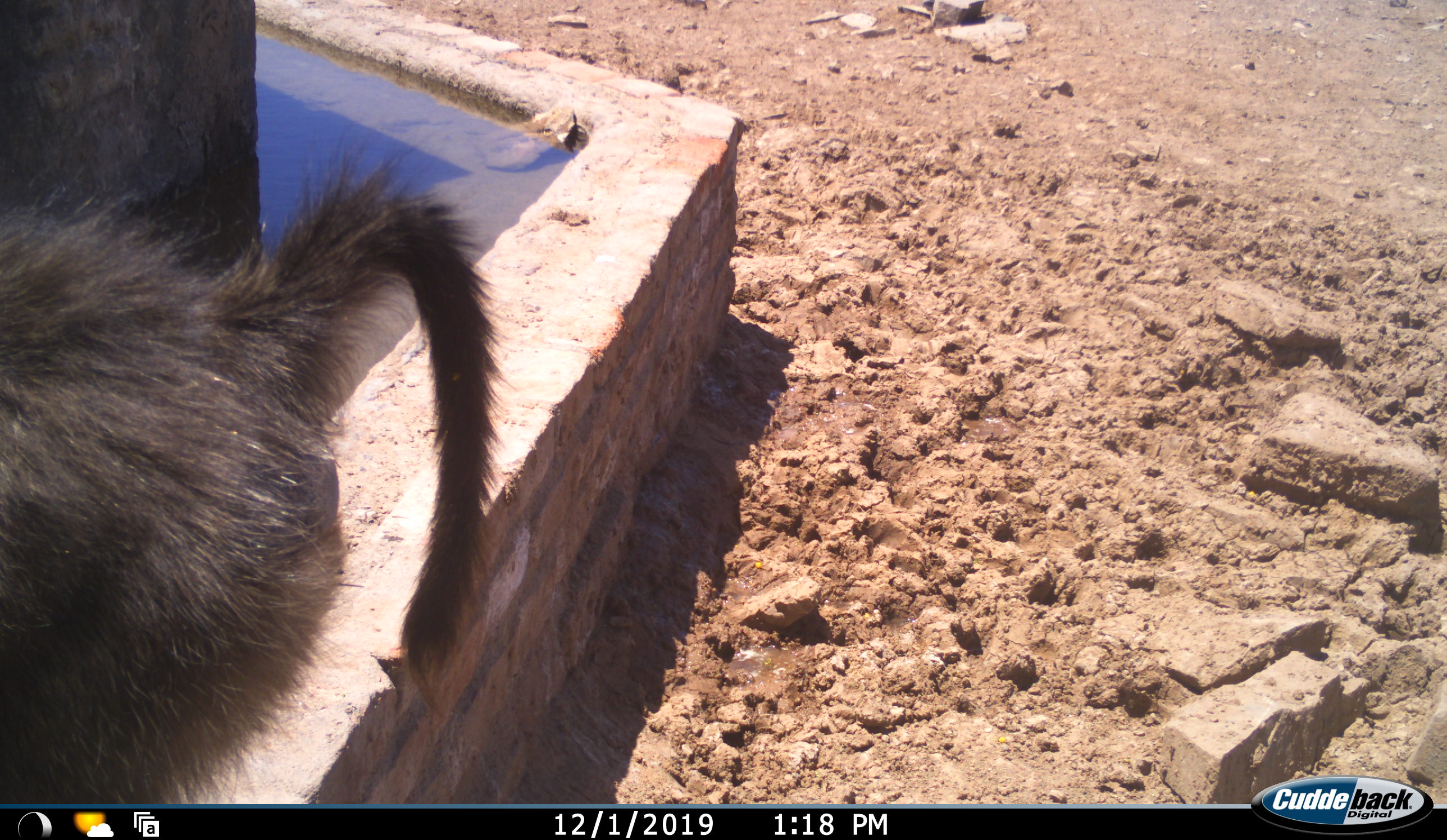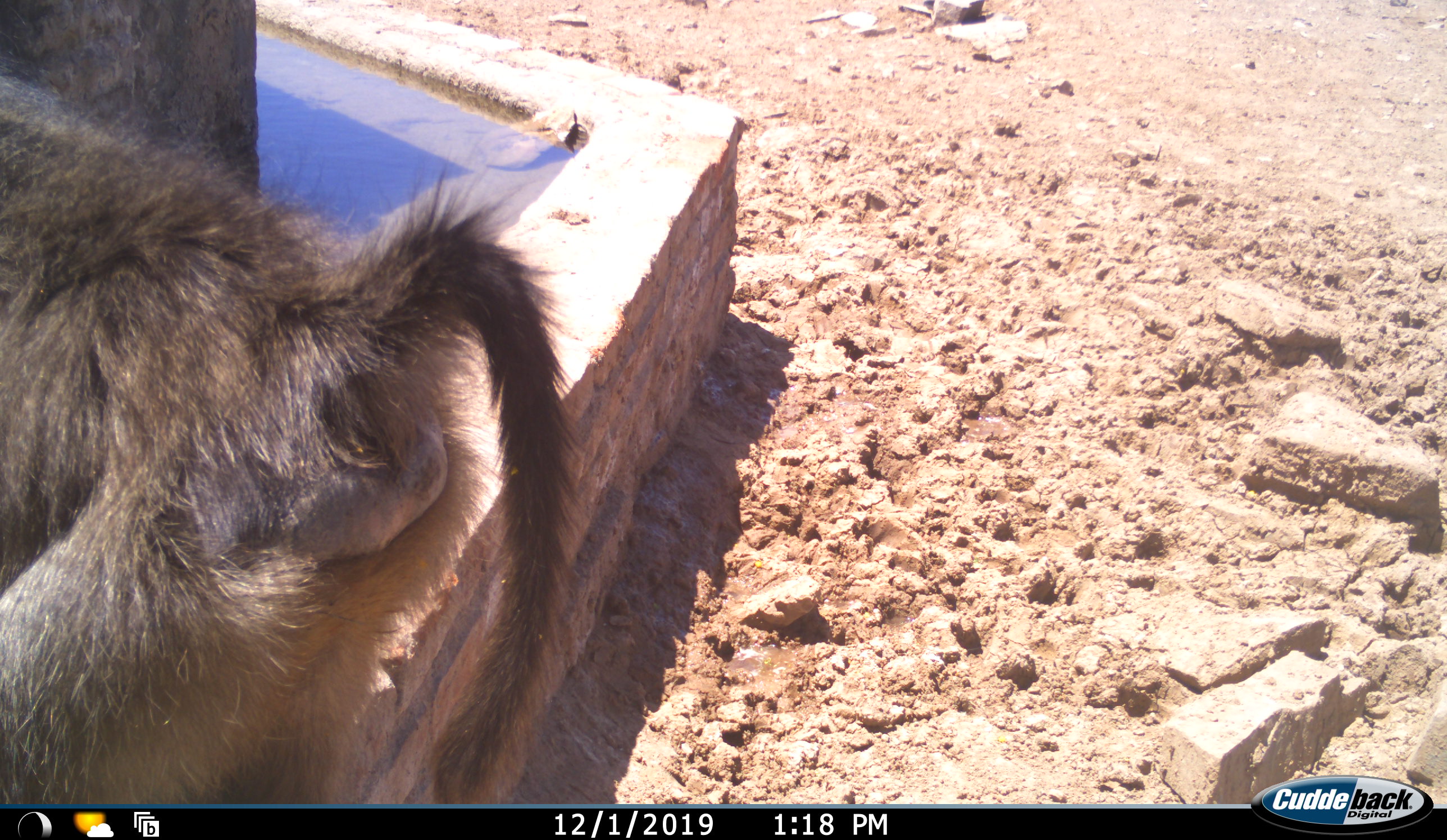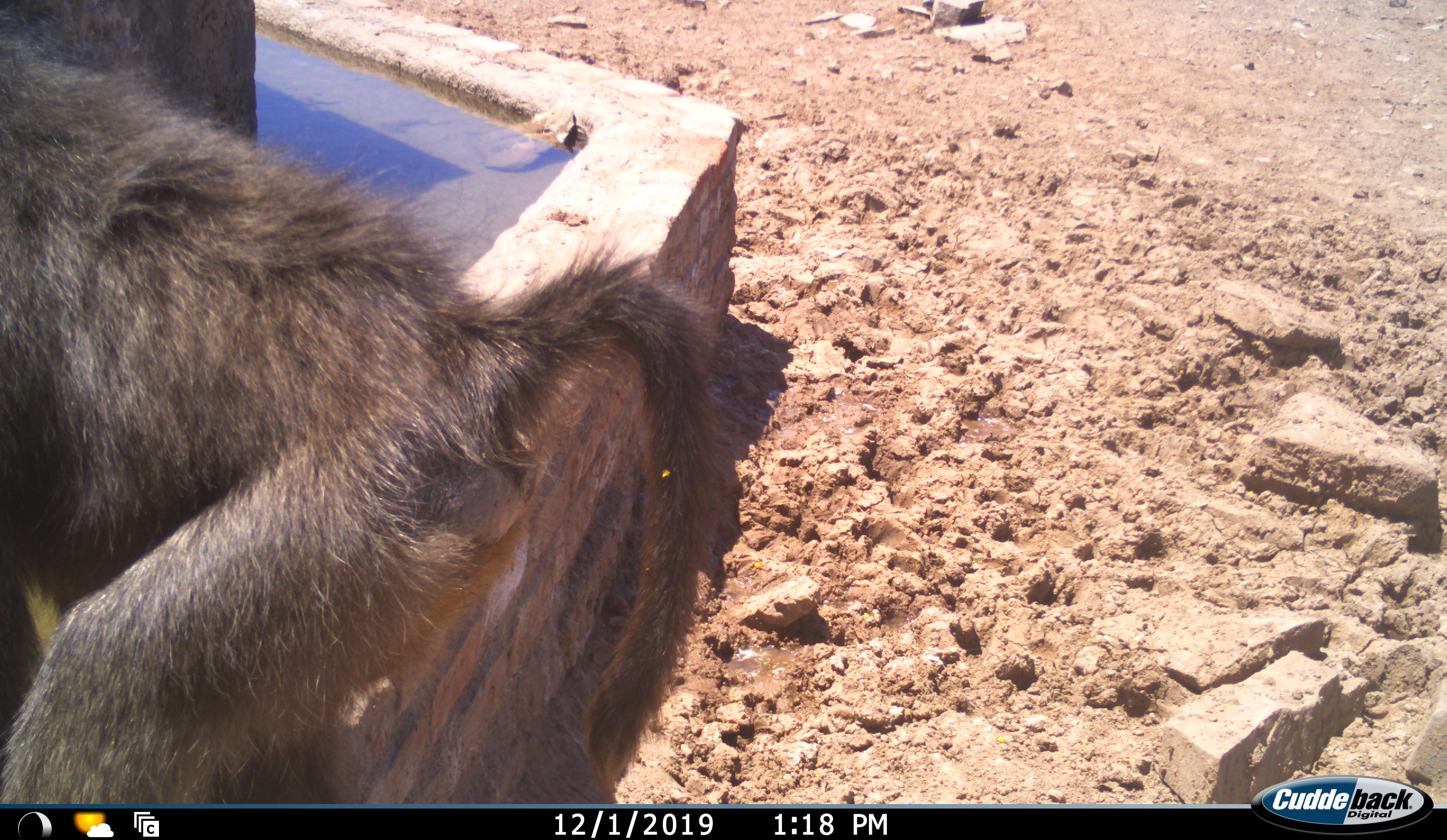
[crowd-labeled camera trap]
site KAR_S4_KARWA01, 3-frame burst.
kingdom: Animalia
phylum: Chordata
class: Mammalia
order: Primates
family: Cercopithecidae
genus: Papio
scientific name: Papio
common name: baboon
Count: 1.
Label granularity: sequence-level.